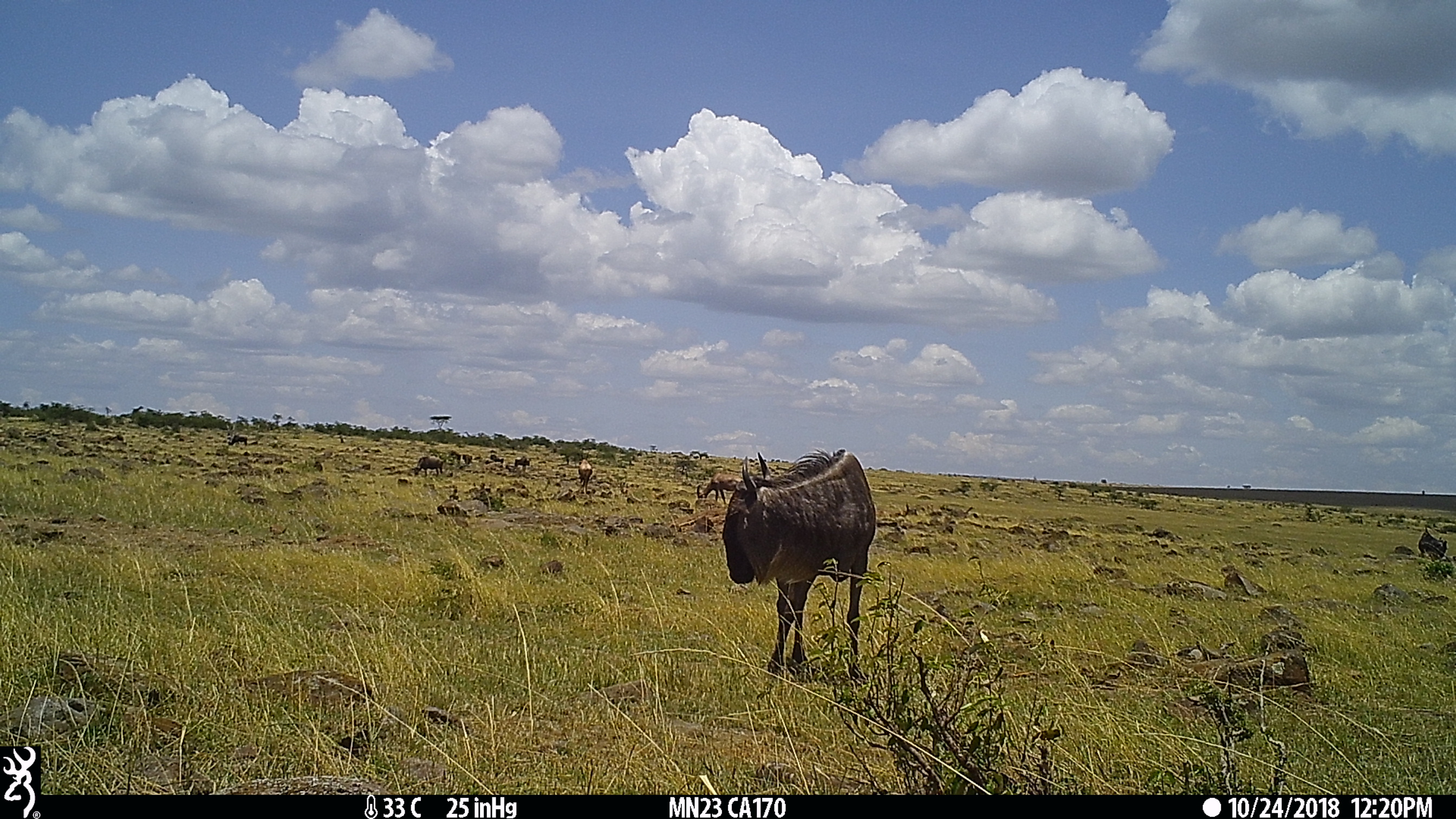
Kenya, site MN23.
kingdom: Animalia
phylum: Chordata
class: Mammalia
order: Artiodactyla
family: Bovidae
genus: Connochaetes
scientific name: Connochaetes taurinus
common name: blue wildebeest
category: wildebeest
Wildebeest (blue wildebeest) (Connochaetes taurinus).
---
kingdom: Animalia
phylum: Chordata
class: Mammalia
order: Artiodactyla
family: Bovidae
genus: Damaliscus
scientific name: Damaliscus lunatus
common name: topi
Topi (Damaliscus lunatus).